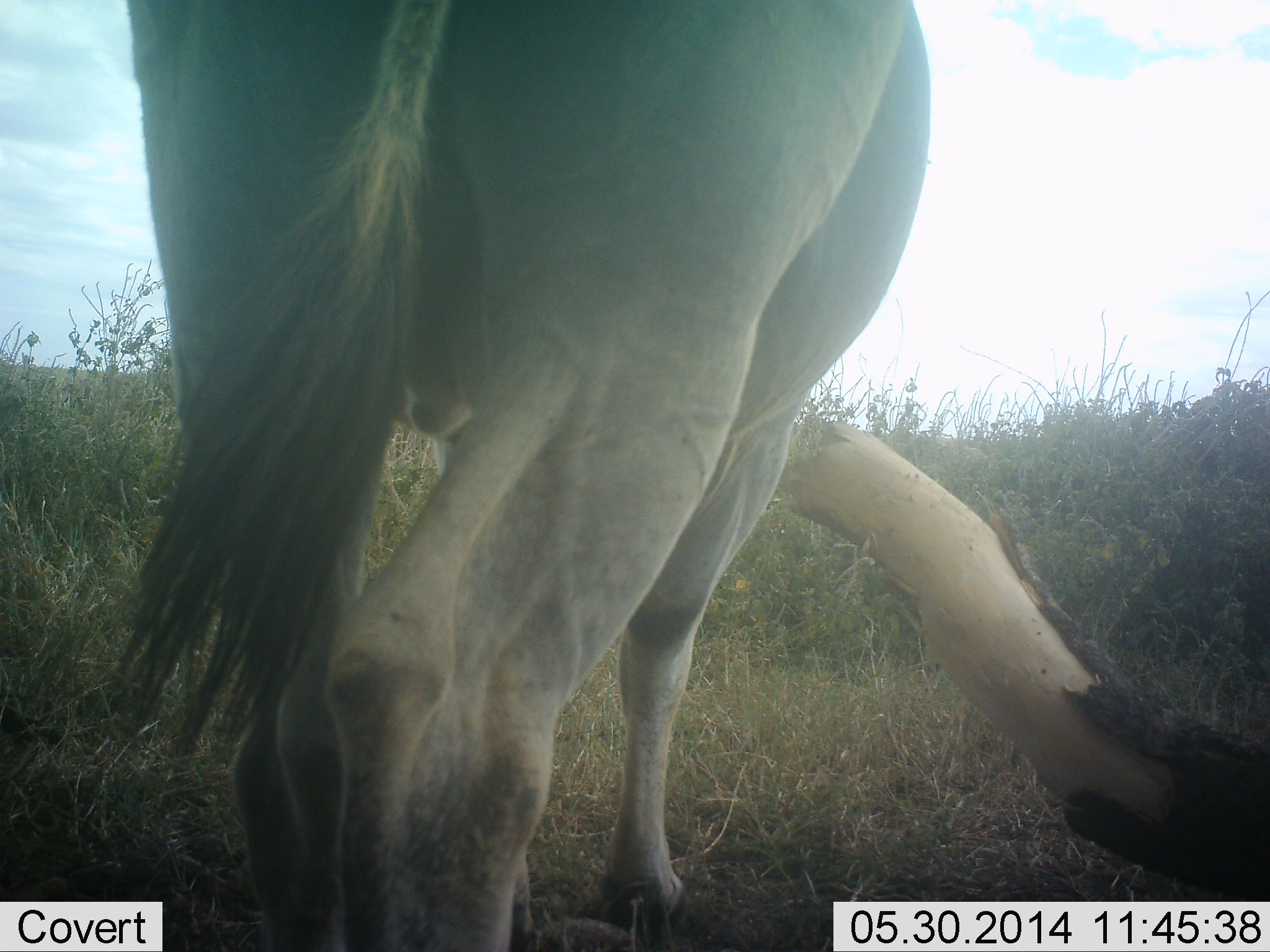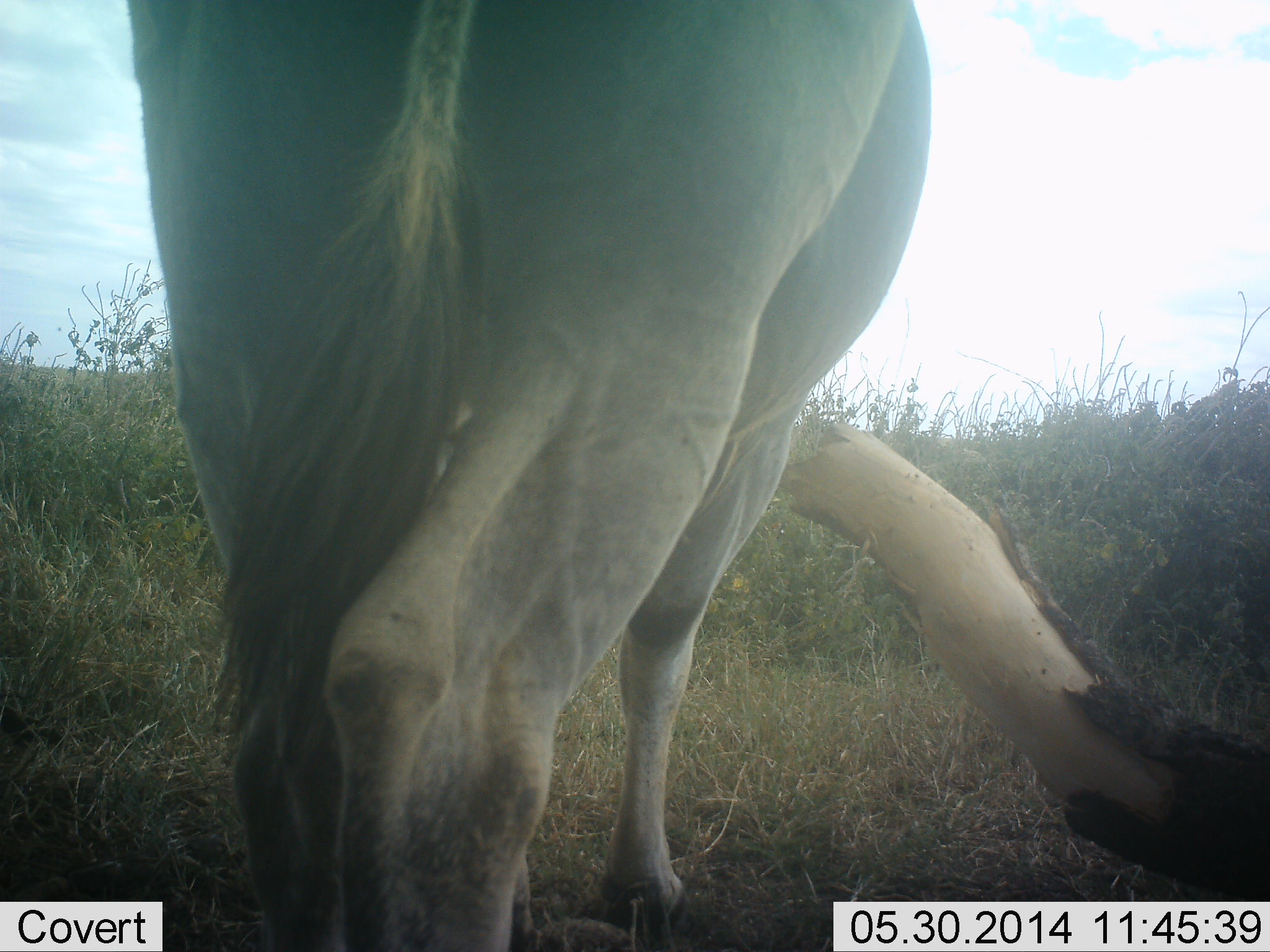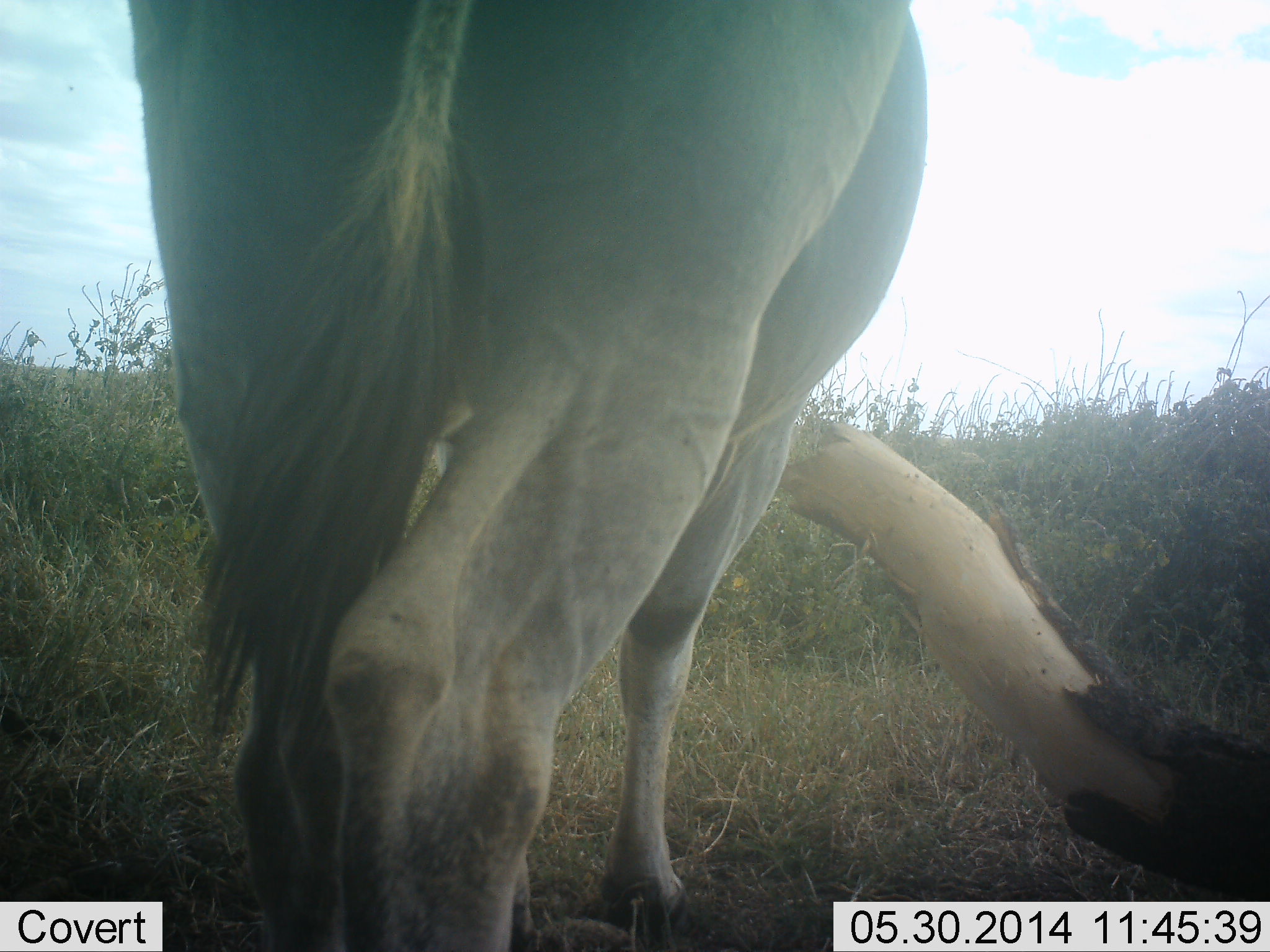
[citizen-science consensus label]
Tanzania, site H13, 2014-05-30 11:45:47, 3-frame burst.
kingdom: Animalia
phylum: Chordata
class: Mammalia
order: Artiodactyla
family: Bovidae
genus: Tragelaphus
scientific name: Tragelaphus oryx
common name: eland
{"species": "eland (Tragelaphus oryx)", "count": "1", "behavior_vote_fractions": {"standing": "70%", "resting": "10%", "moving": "20%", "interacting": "0%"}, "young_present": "0%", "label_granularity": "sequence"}